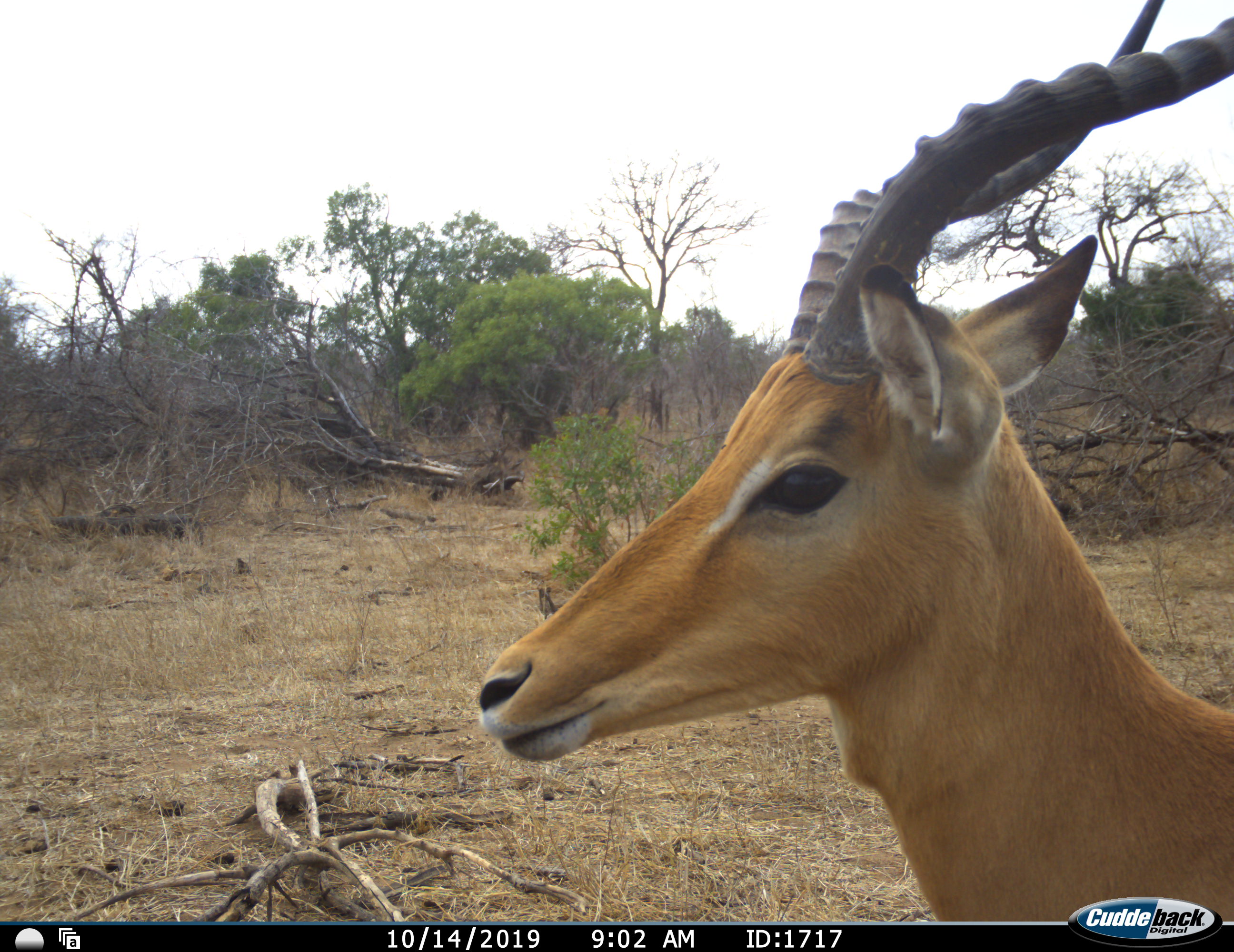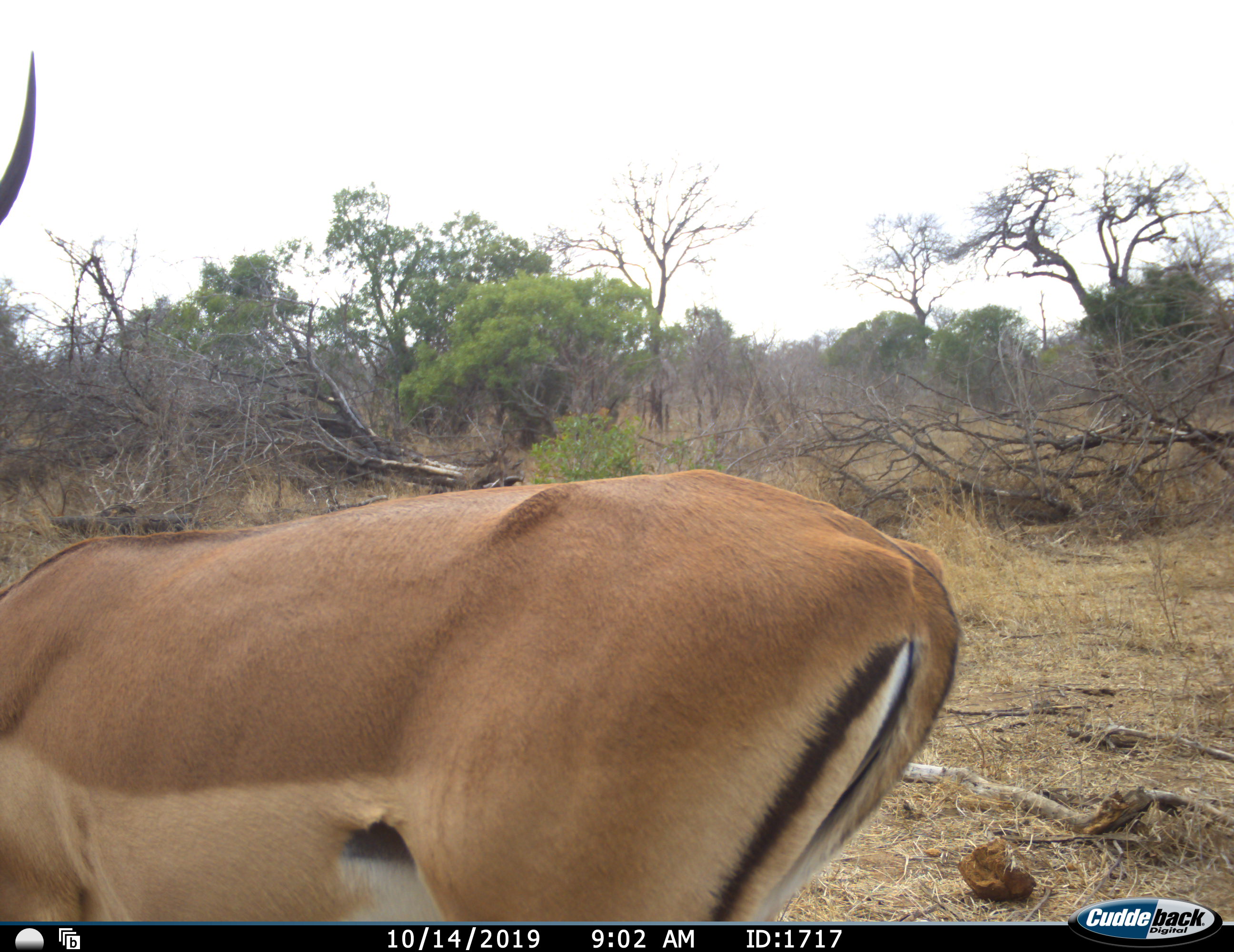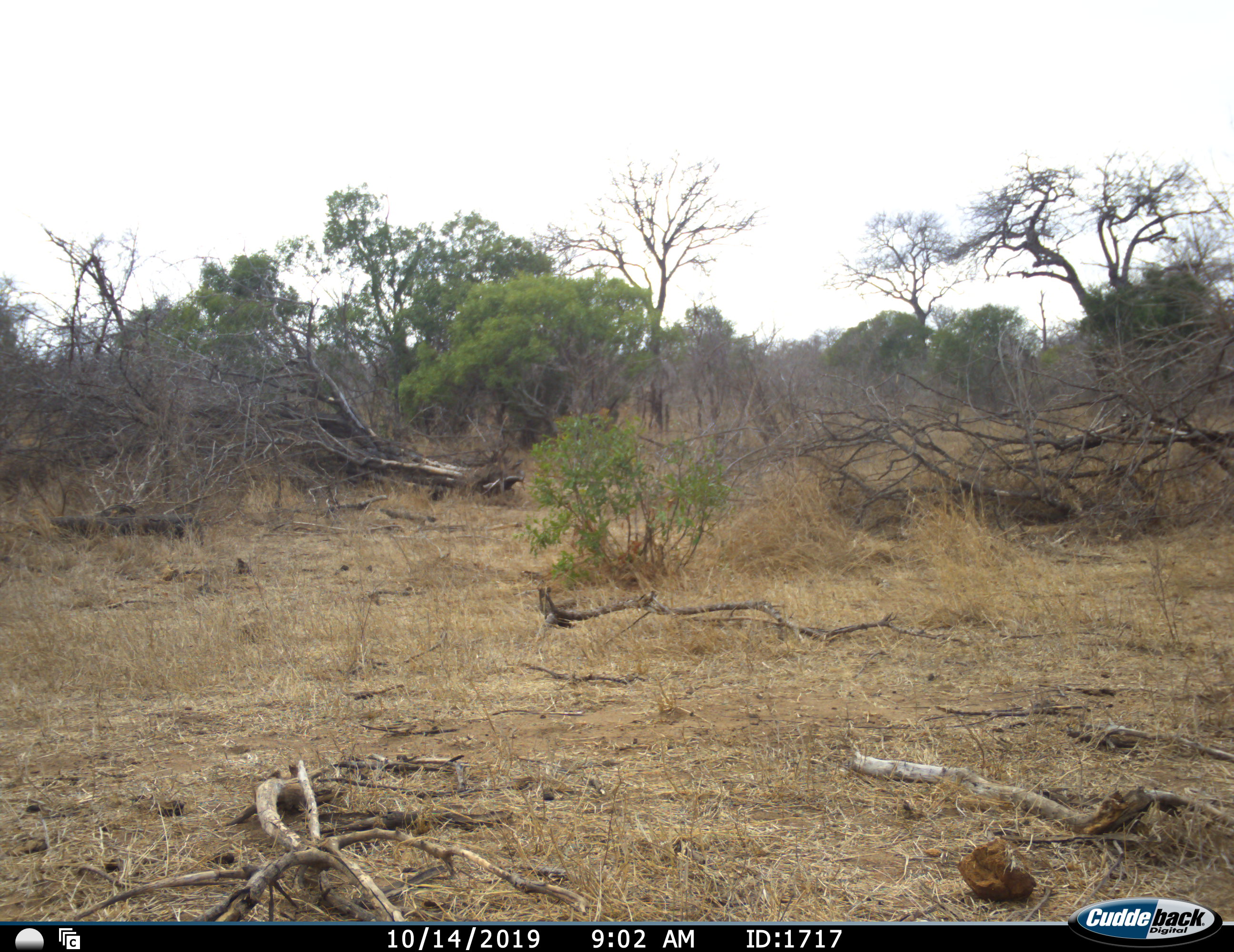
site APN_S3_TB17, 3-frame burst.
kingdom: Animalia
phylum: Chordata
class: Mammalia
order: Artiodactyla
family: Bovidae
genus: Aepyceros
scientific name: Aepyceros melampus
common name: impala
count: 1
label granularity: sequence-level